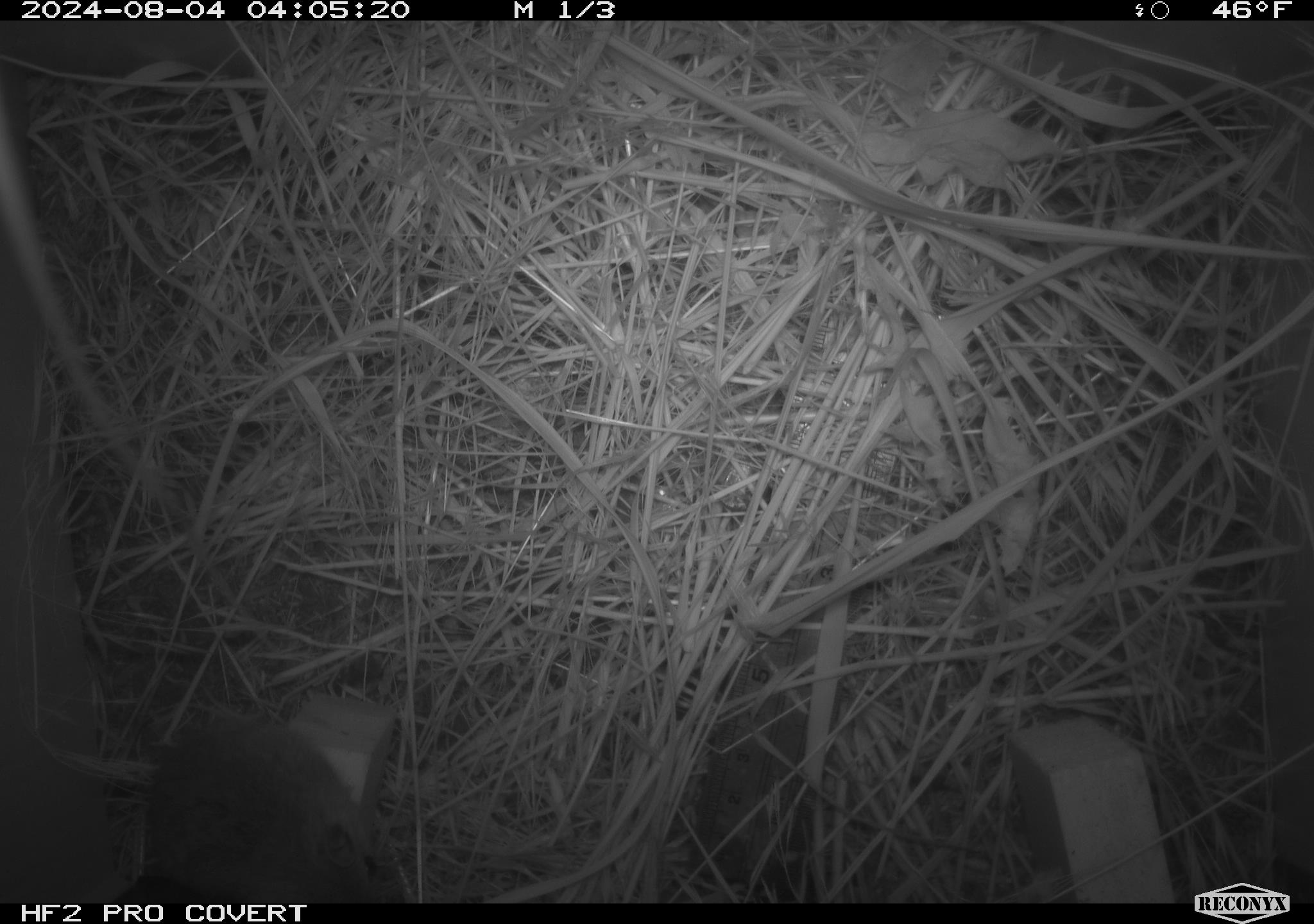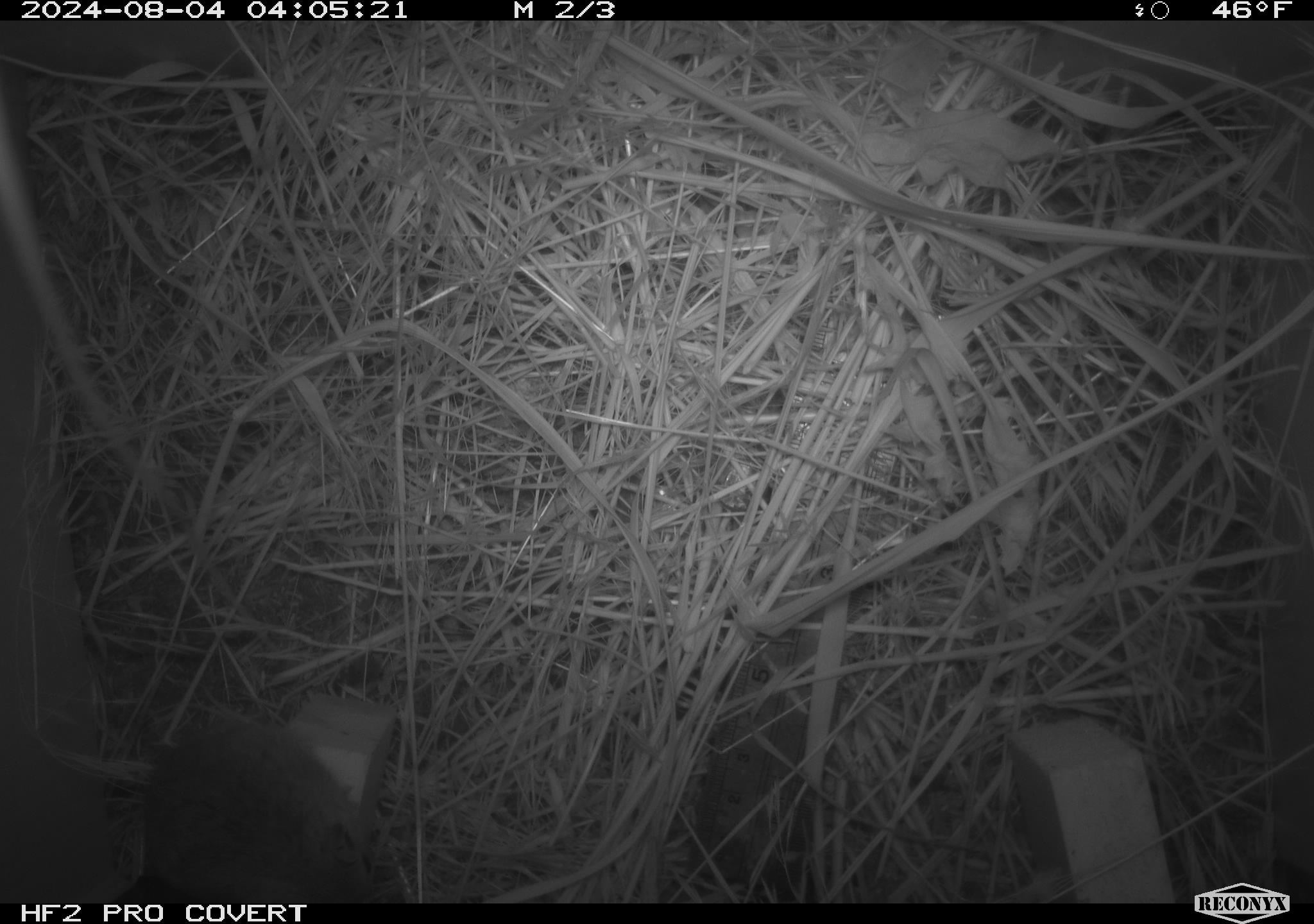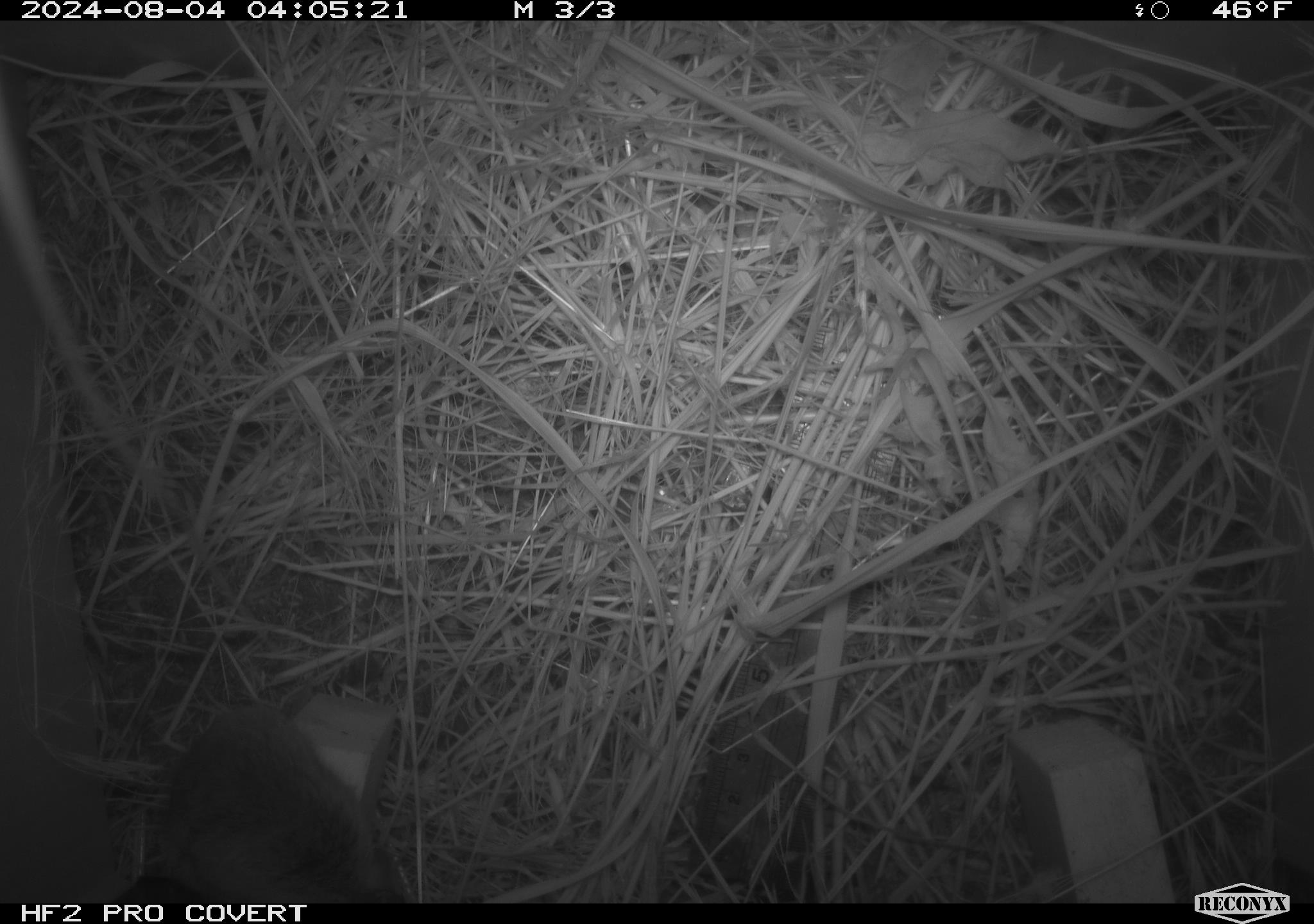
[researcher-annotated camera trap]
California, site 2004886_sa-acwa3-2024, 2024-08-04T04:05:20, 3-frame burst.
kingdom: Animalia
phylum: Chordata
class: Mammalia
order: Rodentia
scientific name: Rodentia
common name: mouse species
Mouse species (Rodentia).